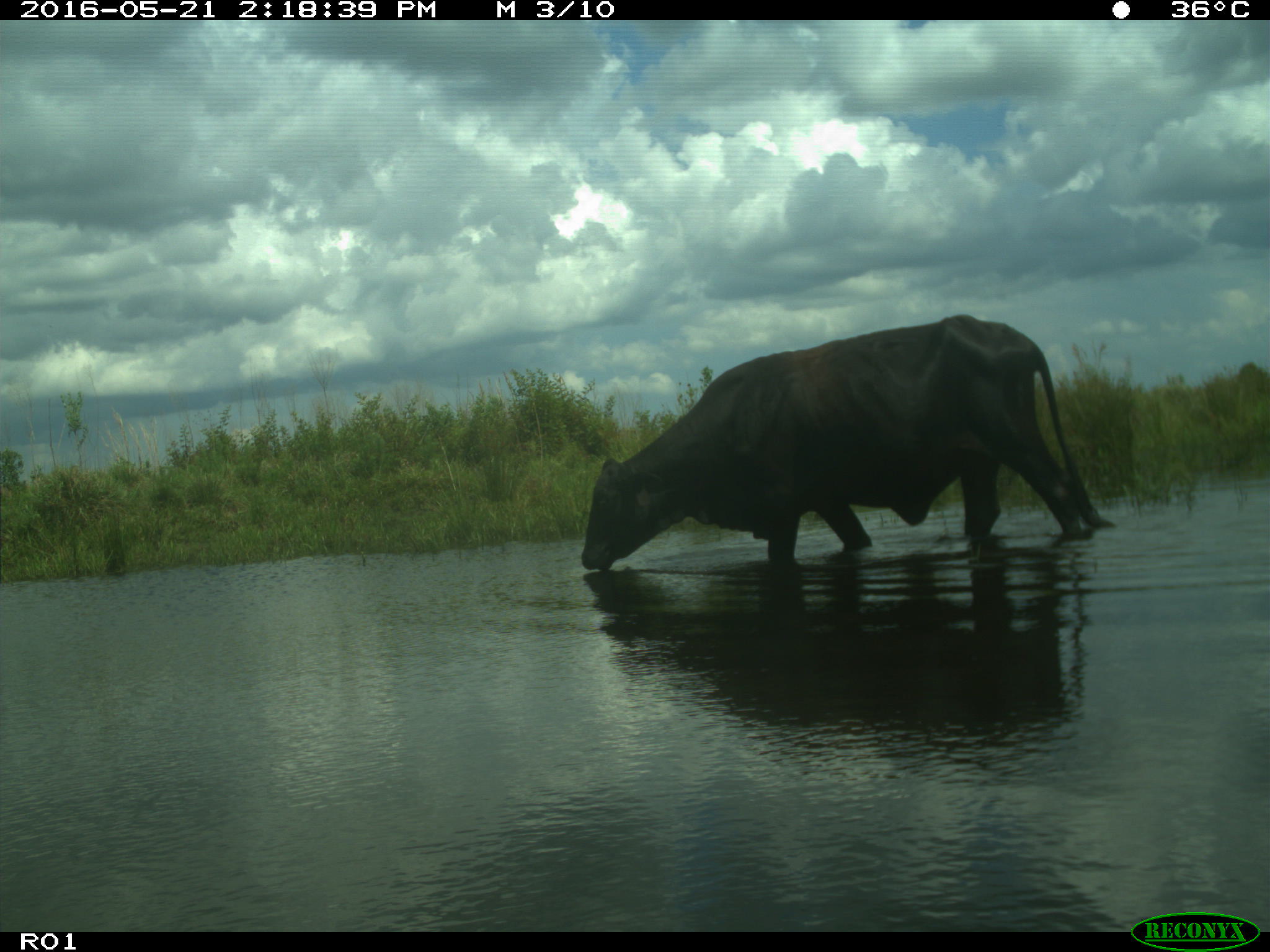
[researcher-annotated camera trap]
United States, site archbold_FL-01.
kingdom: Animalia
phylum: Chordata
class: Mammalia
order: Artiodactyla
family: Bovidae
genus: Bos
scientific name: Bos taurus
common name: domestic cow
Bos taurus (domestic cow).